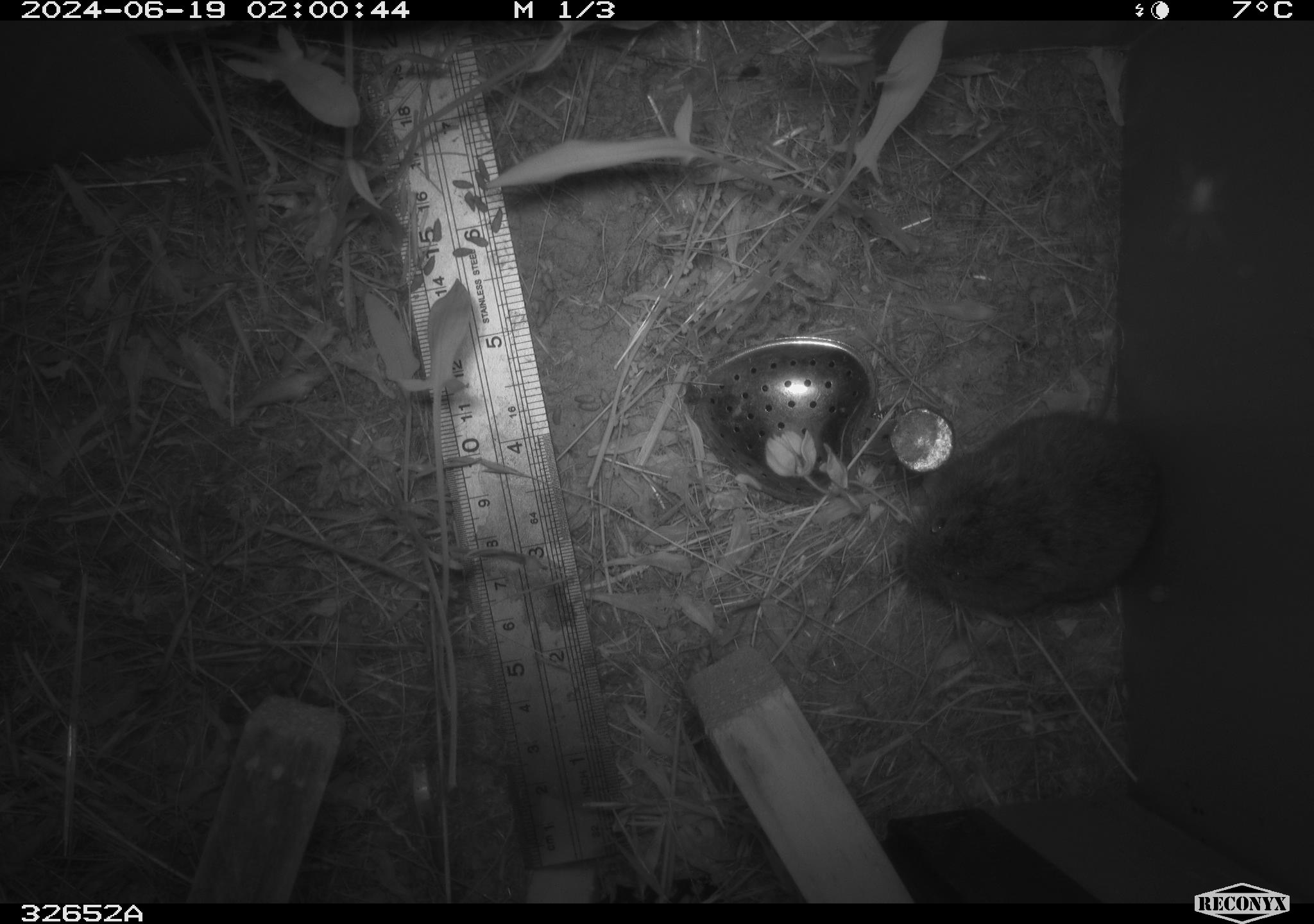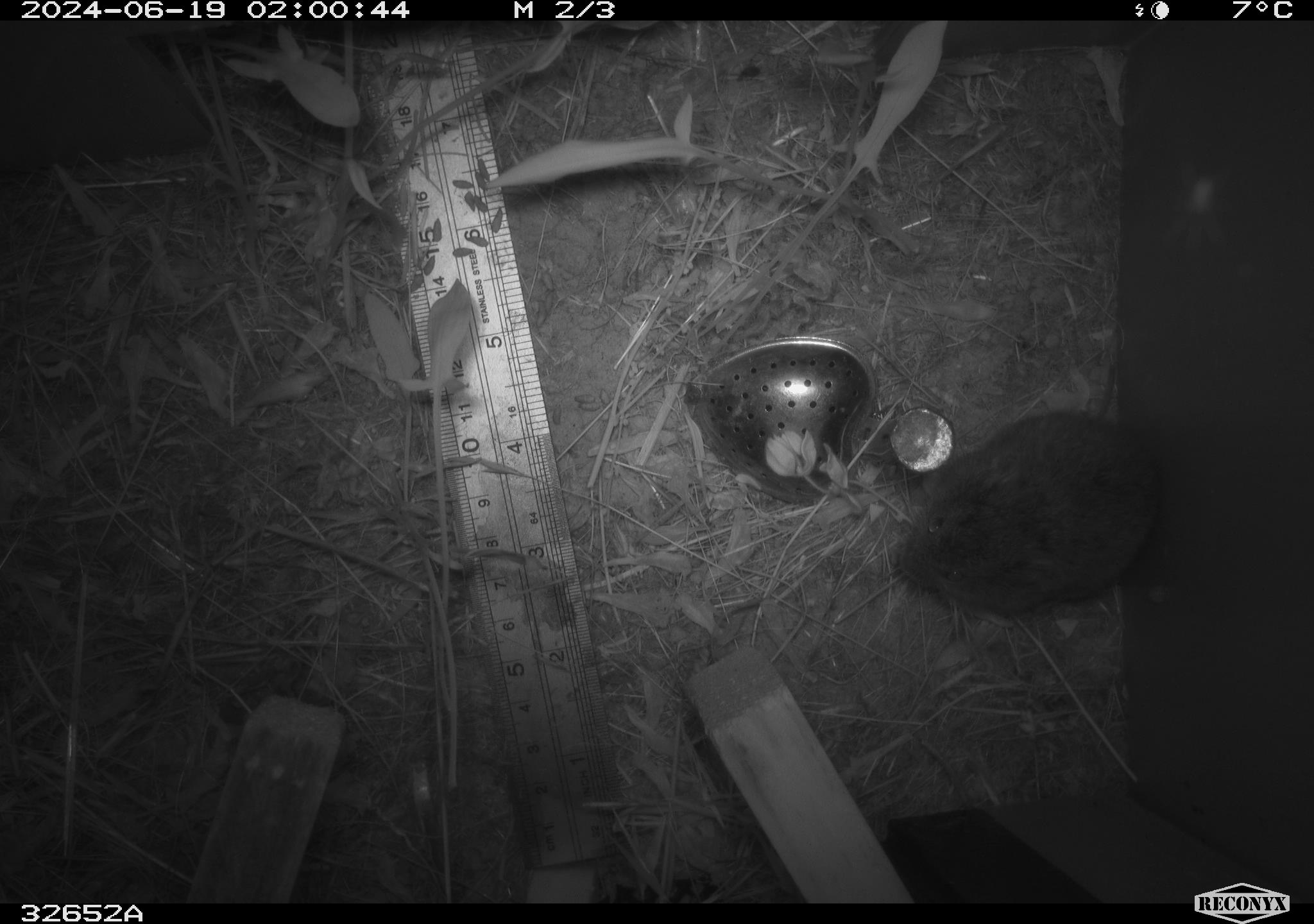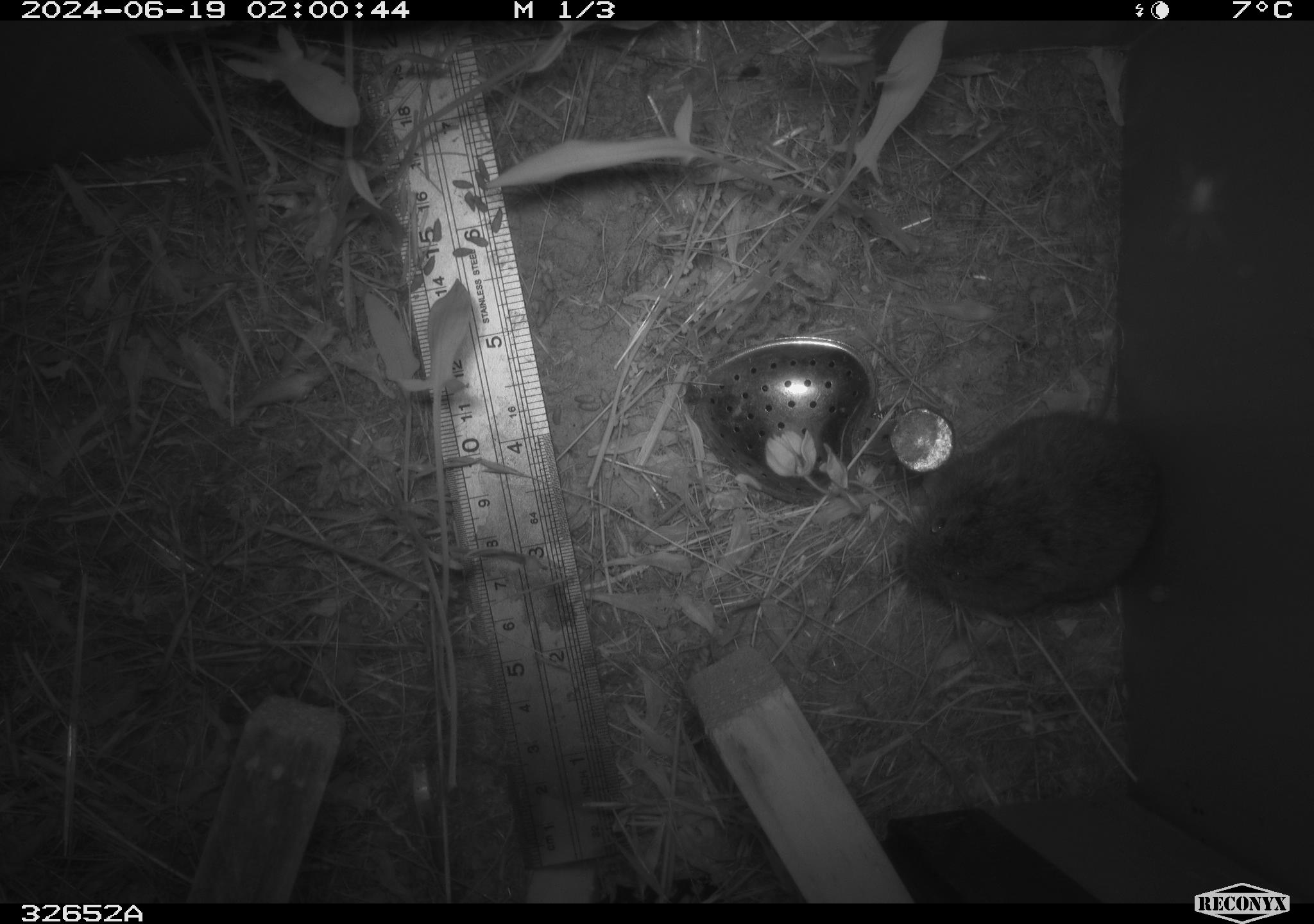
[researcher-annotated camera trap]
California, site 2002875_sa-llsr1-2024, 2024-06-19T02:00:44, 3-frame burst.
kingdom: Animalia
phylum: Chordata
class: Mammalia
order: Rodentia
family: Cricetidae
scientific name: Arvicolinae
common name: voles, lemmings, and muskrats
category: arvicolinae subfamily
Arvicolinae subfamily (voles, lemmings, and muskrats) (Arvicolinae).